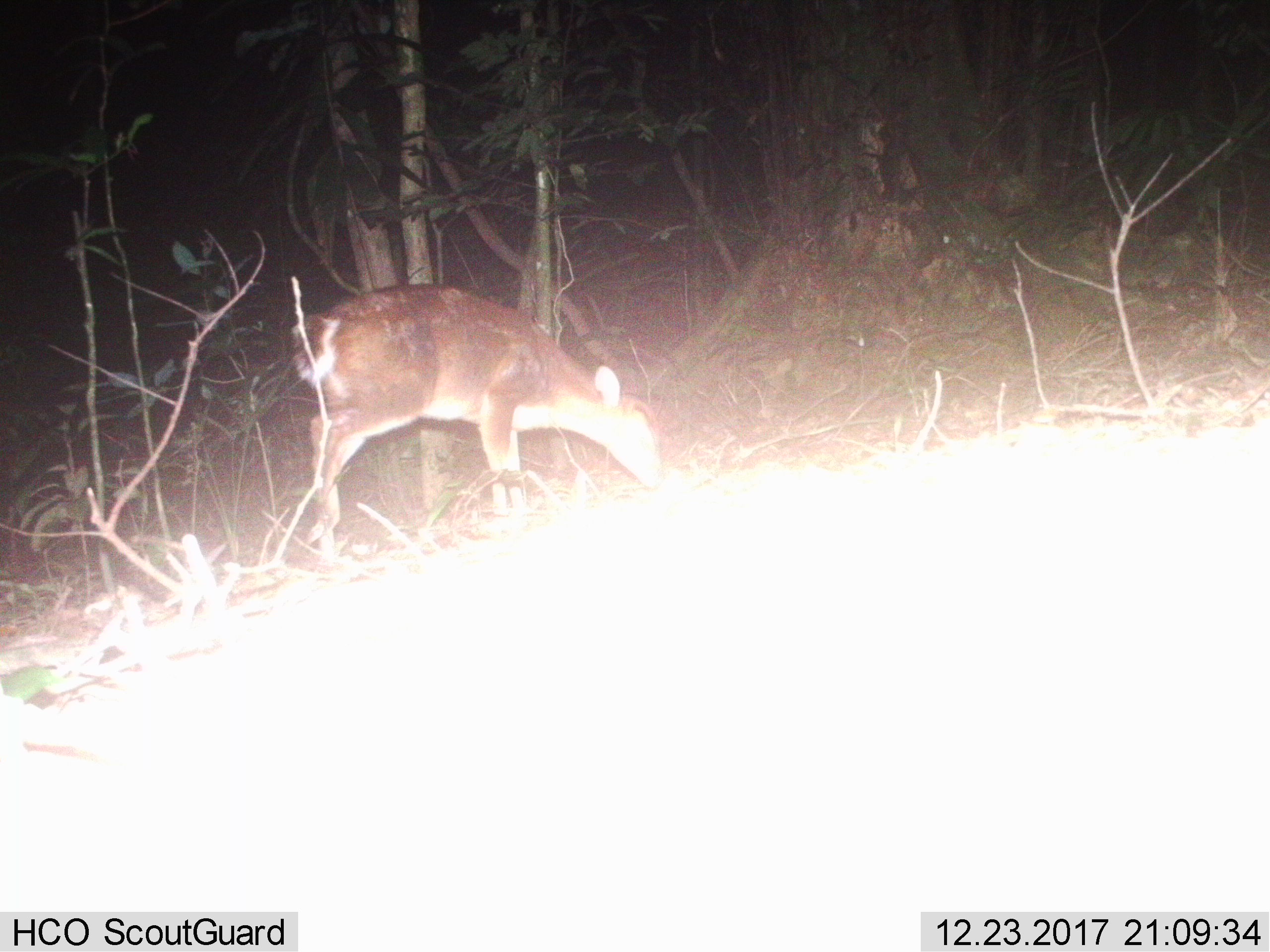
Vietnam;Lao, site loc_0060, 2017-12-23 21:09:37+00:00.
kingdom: Animalia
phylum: Chordata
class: Mammalia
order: Artiodactyla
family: Cervidae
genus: Muntiacus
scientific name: Muntiacus vuquangensis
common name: large-antlered muntjac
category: large antlered muntjac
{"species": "large antlered muntjac (large-antlered muntjac) (Muntiacus vuquangensis)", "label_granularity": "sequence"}